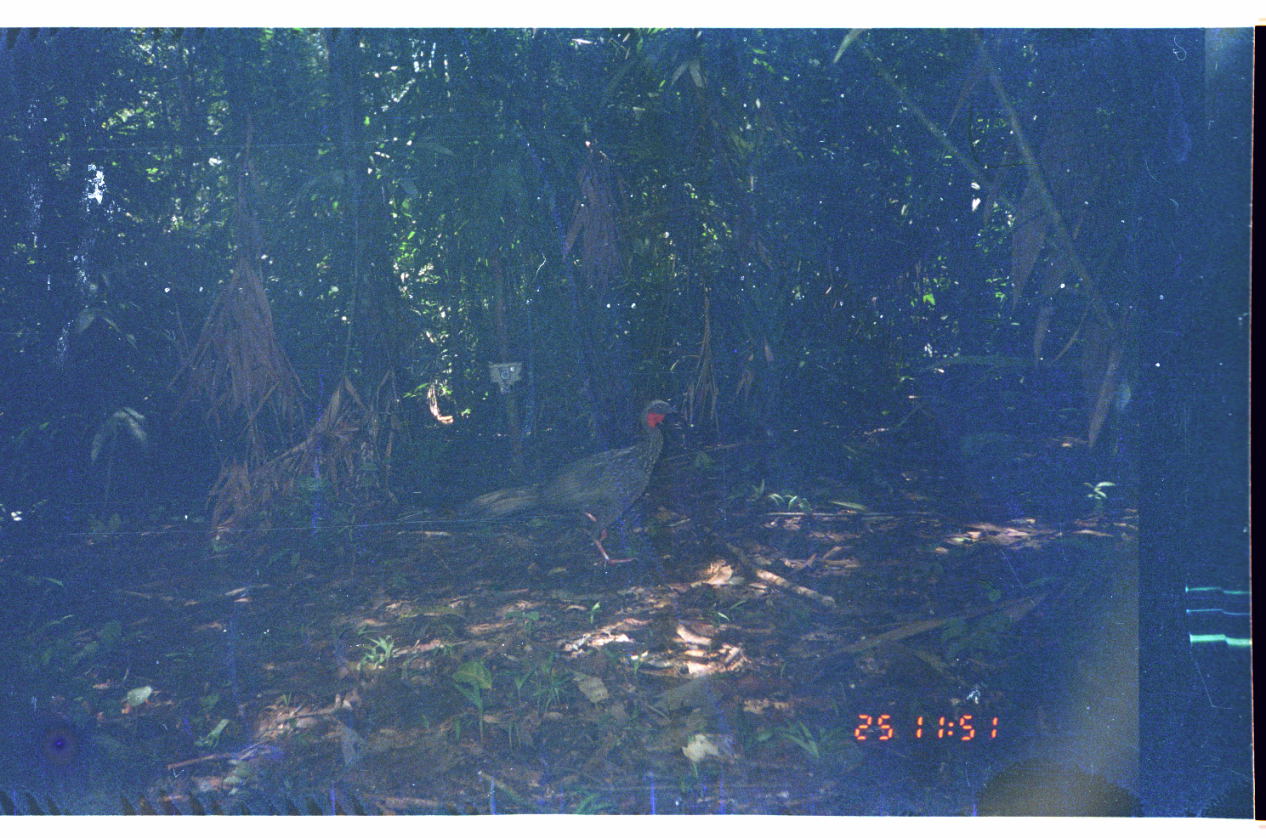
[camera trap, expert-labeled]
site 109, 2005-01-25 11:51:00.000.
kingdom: Animalia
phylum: Chordata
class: Aves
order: Galliformes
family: Cracidae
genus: Penelope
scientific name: Penelope jacquacu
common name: spix's guan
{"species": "Penelope jacquacu (spix's guan)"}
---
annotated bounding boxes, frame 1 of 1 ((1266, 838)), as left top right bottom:
penelope jacquacu: 466 399 678 565